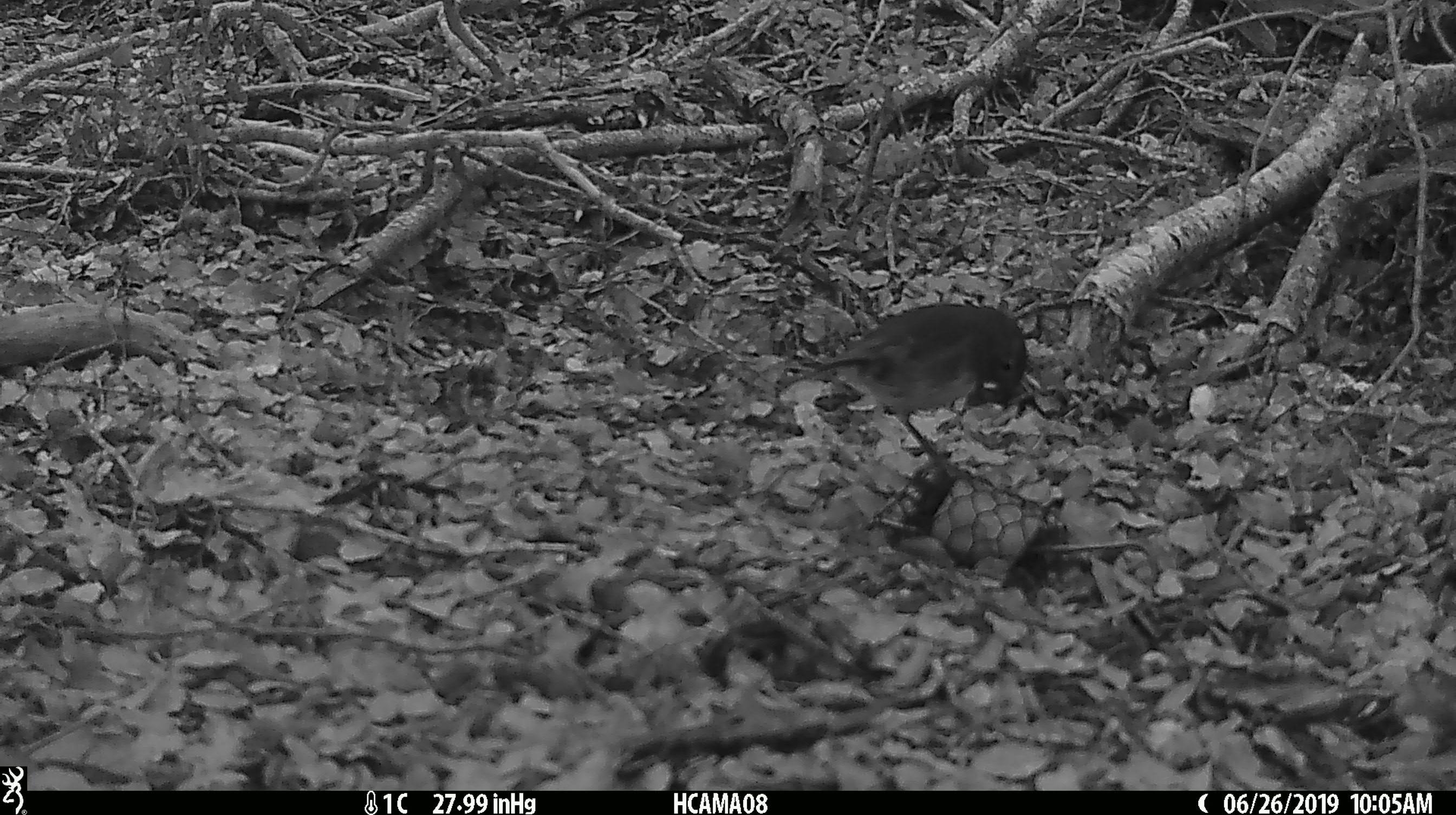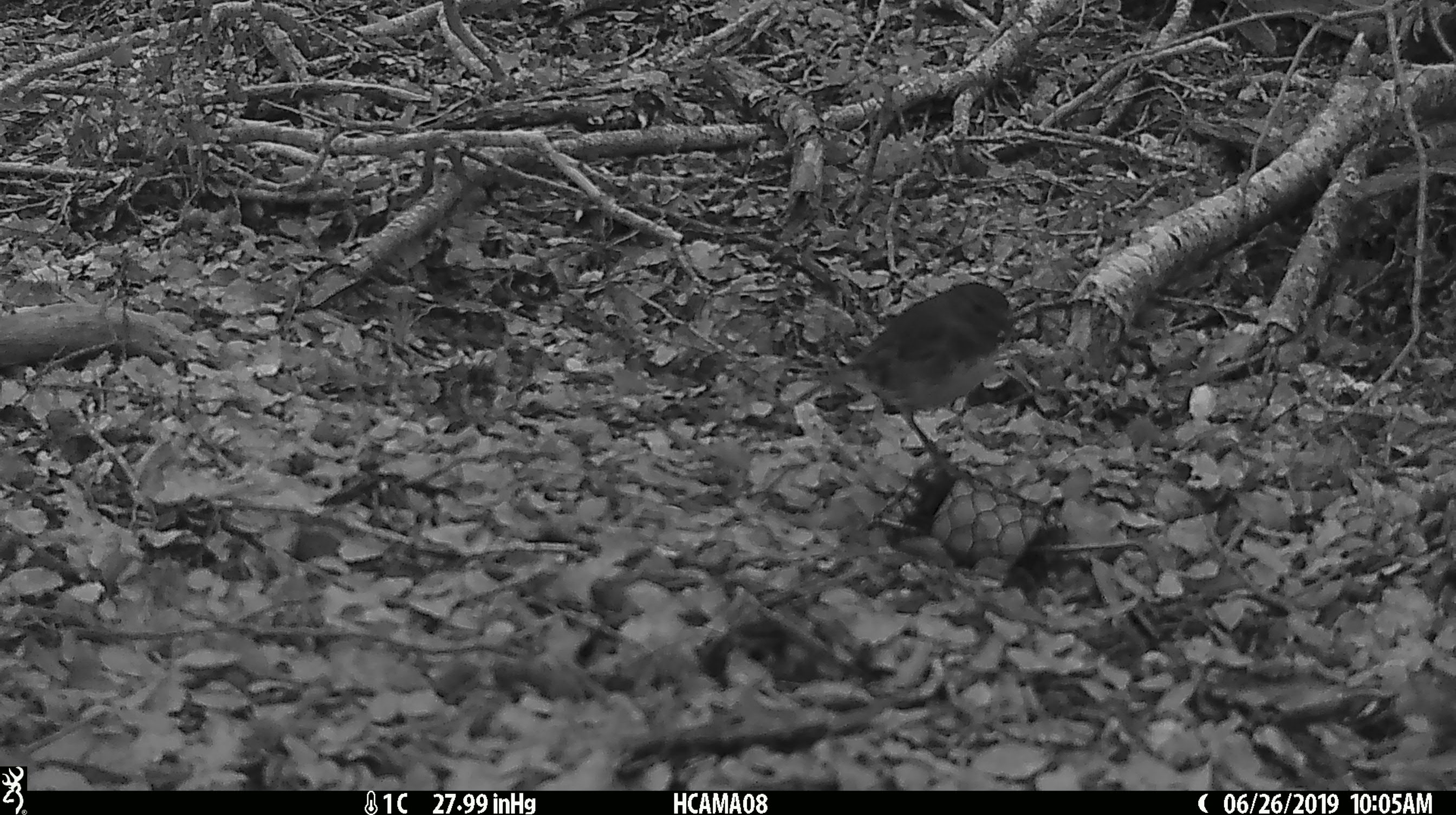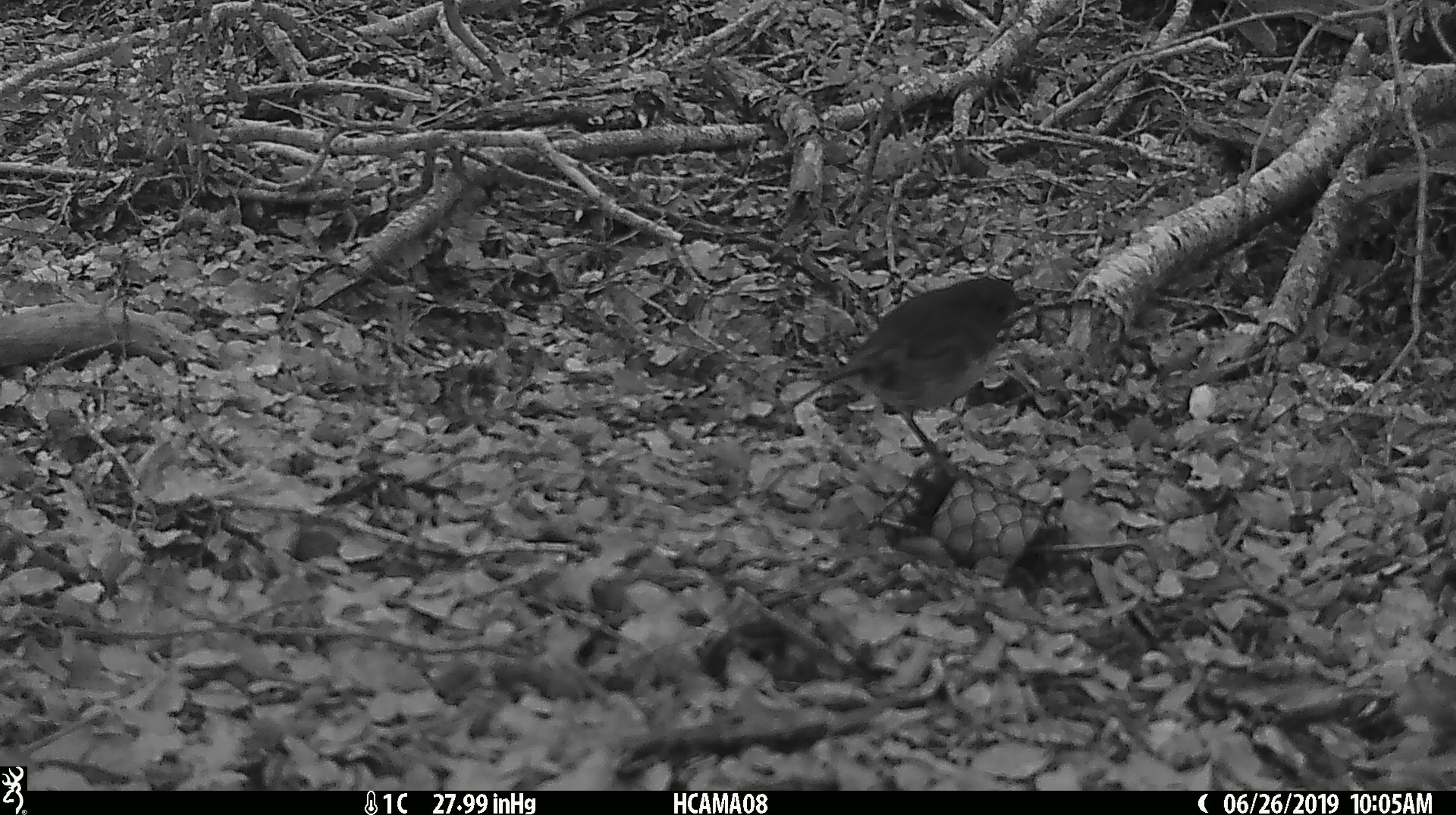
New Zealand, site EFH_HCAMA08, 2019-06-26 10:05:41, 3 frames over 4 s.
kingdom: Animalia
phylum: Chordata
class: Aves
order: Passeriformes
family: Petroicidae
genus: Petroica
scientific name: Petroica australis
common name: new zealand robin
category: robin